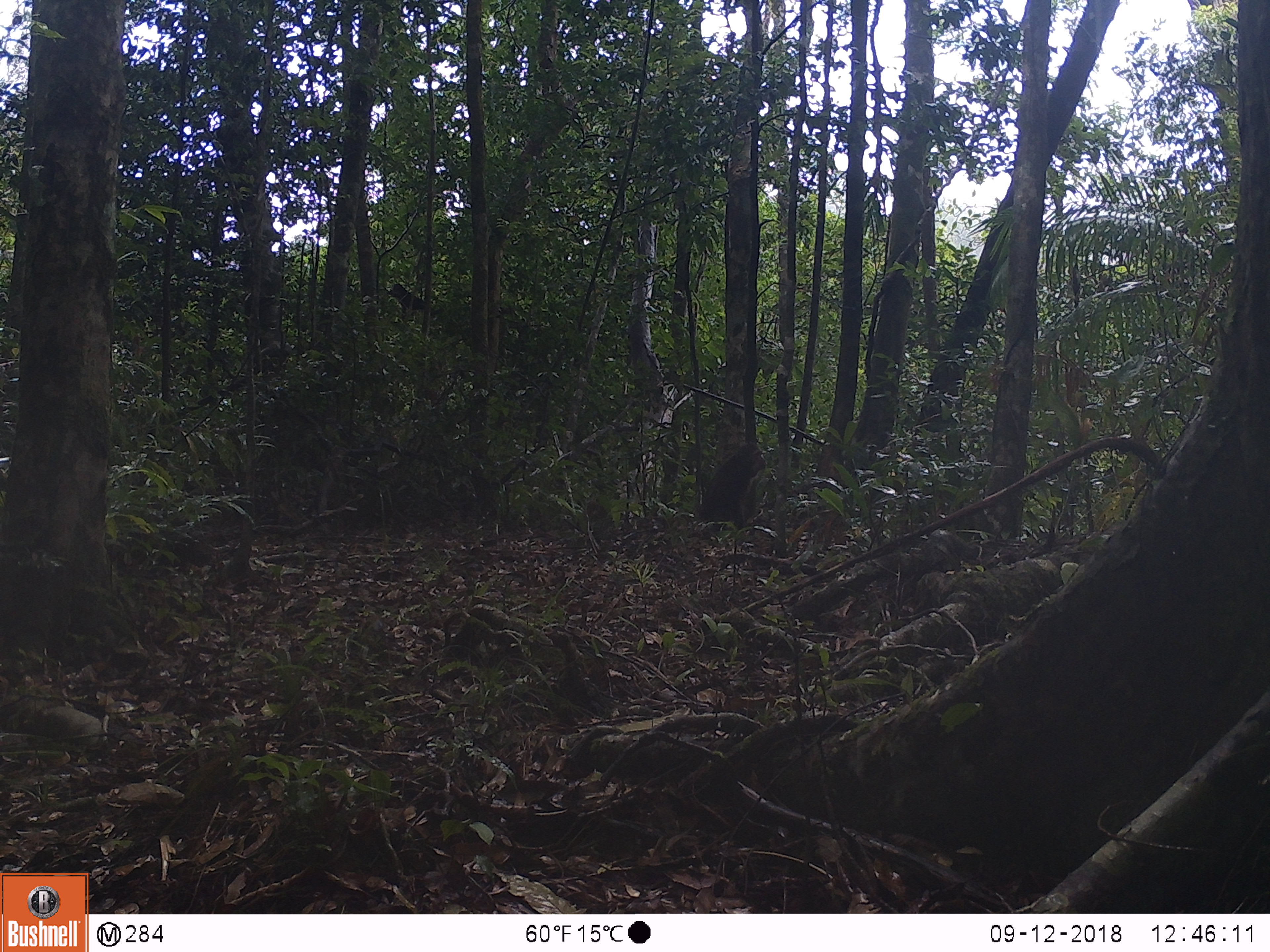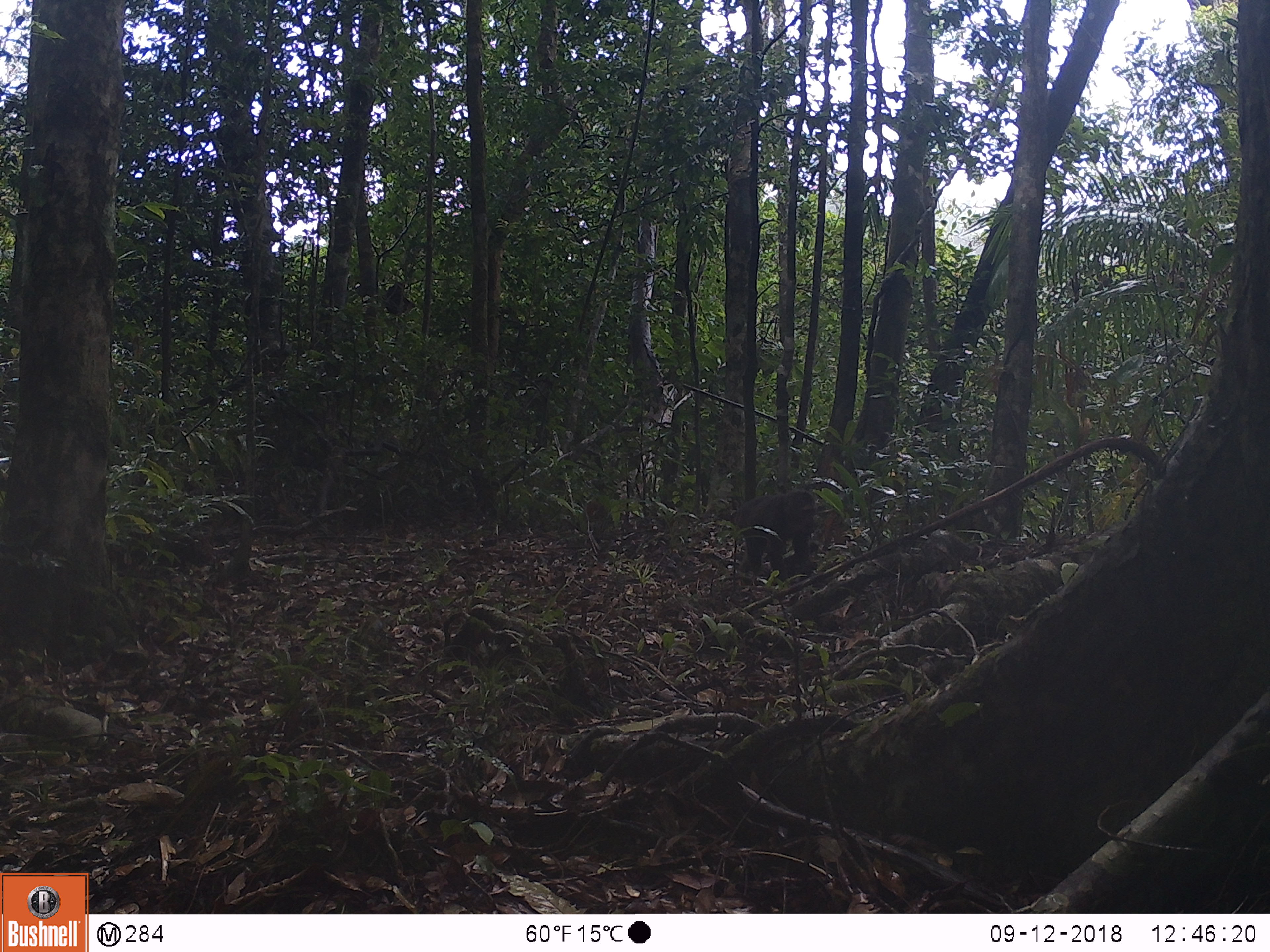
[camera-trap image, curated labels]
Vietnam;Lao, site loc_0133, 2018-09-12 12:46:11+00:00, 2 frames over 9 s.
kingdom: Animalia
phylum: Chordata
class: Mammalia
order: Primates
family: Cercopithecidae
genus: Macaca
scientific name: Macaca arctoides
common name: stump-tailed macaque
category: stump tailed macaque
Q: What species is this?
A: Stump tailed macaque (stump-tailed macaque) (Macaca arctoides).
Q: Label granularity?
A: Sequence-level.